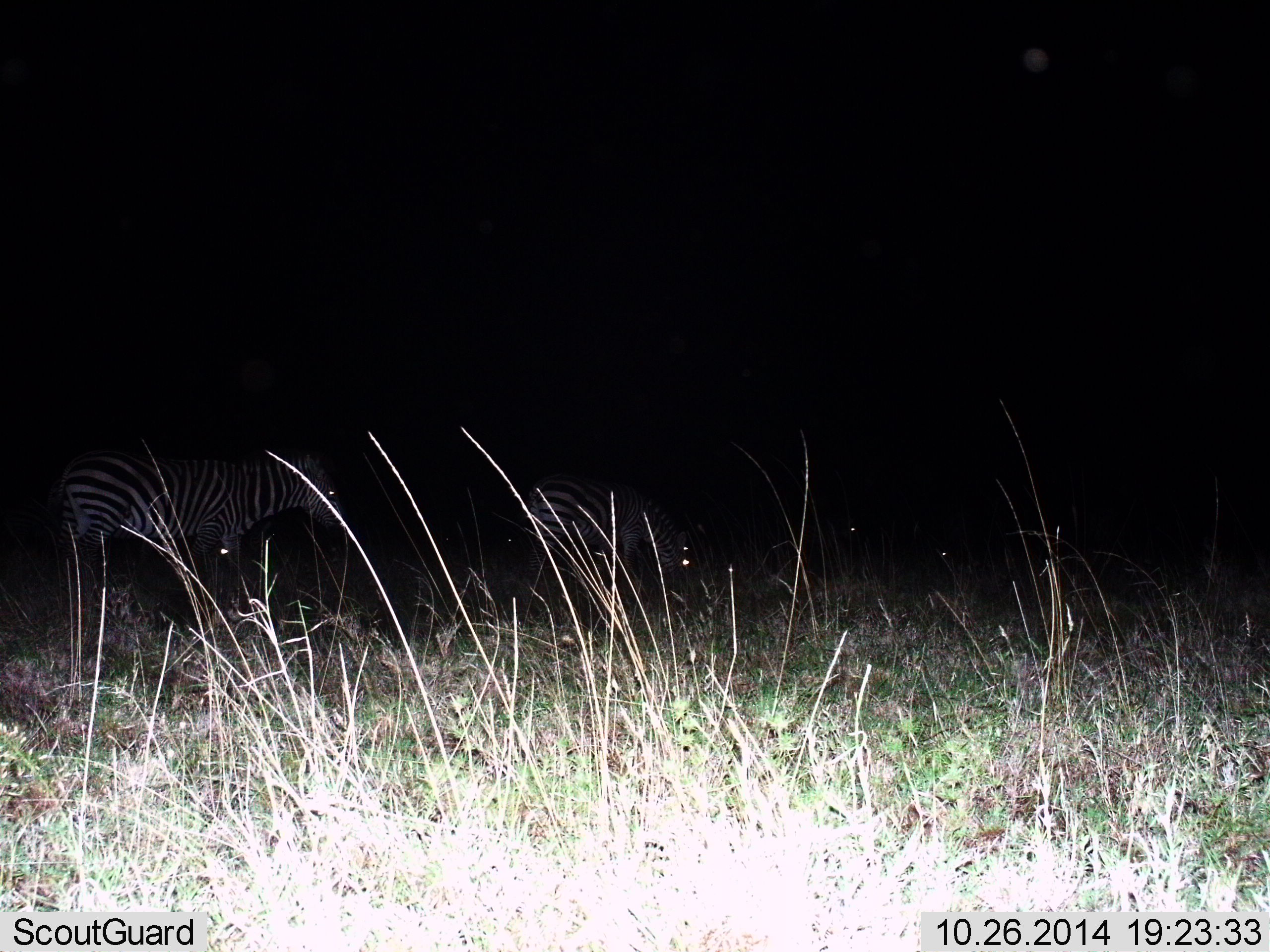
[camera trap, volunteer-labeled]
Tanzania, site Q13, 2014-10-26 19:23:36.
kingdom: Animalia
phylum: Chordata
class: Mammalia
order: Perissodactyla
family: Equidae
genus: Equus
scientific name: Equus quagga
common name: plains zebra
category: zebra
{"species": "zebra (plains zebra) (Equus quagga)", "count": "4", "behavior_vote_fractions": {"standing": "60%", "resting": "10%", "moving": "30%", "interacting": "0%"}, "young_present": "0%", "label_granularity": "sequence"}